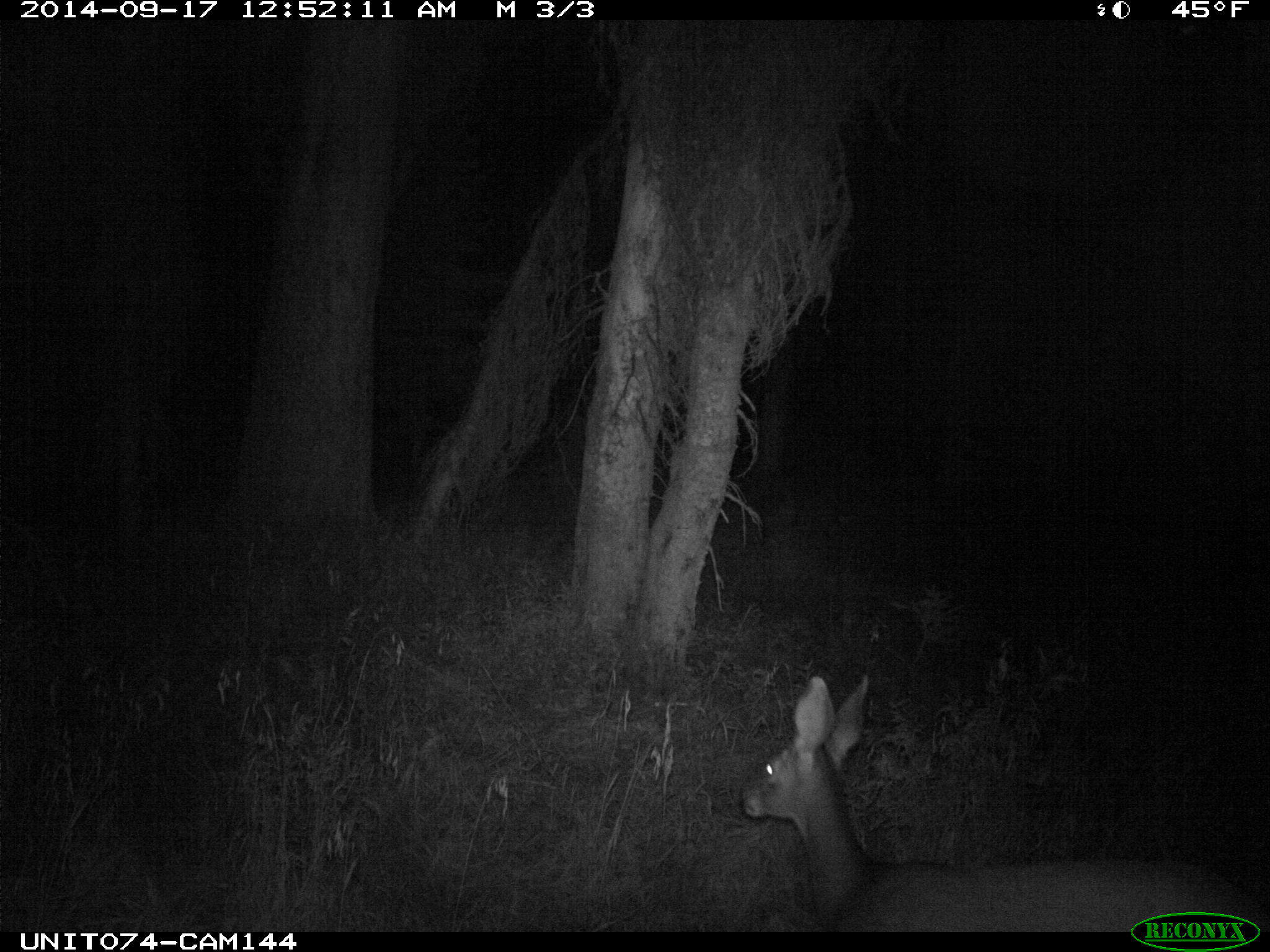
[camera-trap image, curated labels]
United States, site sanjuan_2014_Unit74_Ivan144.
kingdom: Animalia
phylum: Chordata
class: Mammalia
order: Artiodactyla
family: Cervidae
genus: Odocoileus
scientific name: Odocoileus hemionus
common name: mule deer